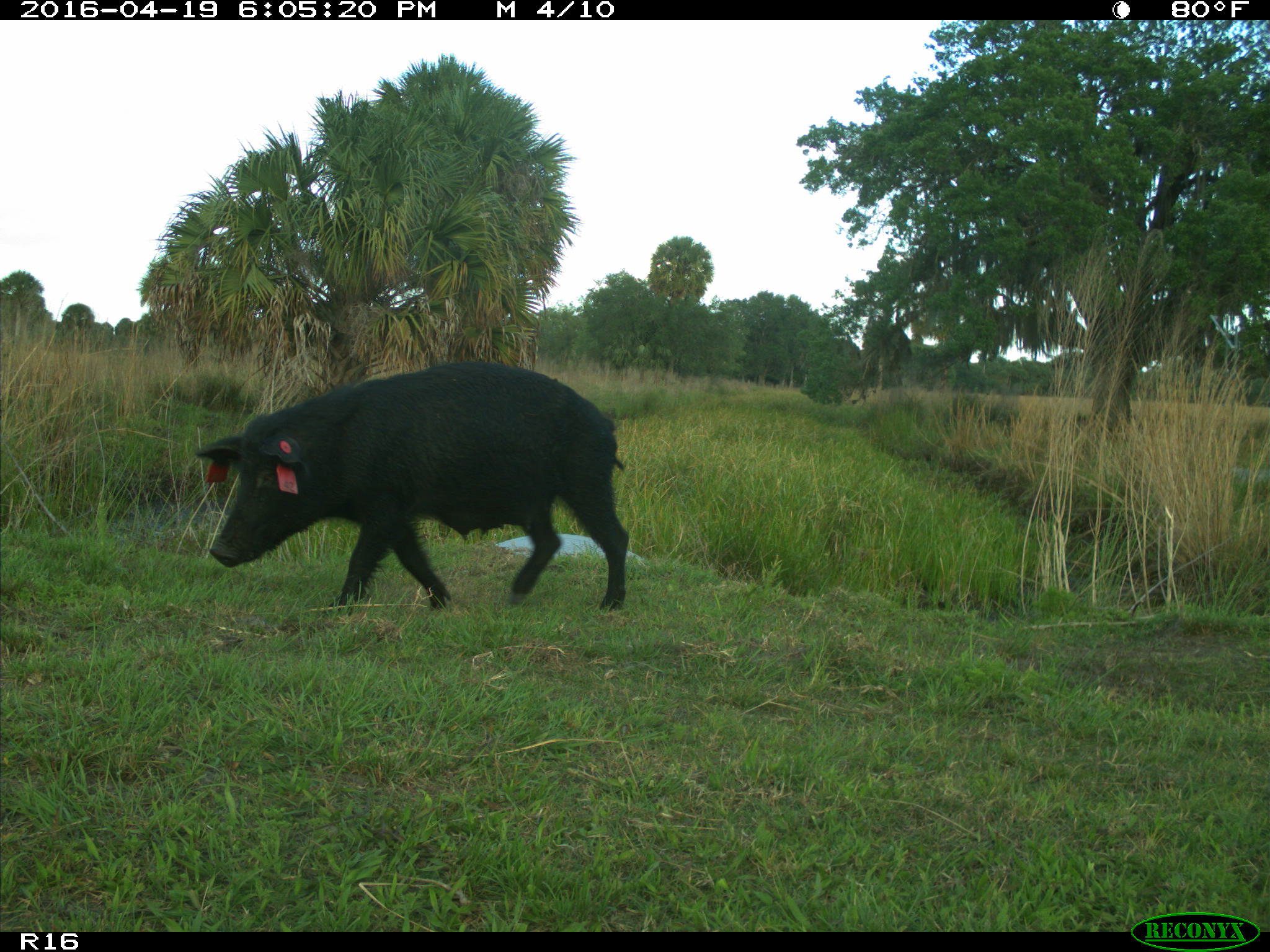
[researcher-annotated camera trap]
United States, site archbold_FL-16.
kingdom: Animalia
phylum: Chordata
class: Mammalia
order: Artiodactyla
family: Suidae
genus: Sus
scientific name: Sus scrofa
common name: wild boar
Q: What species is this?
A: Sus scrofa (wild boar).